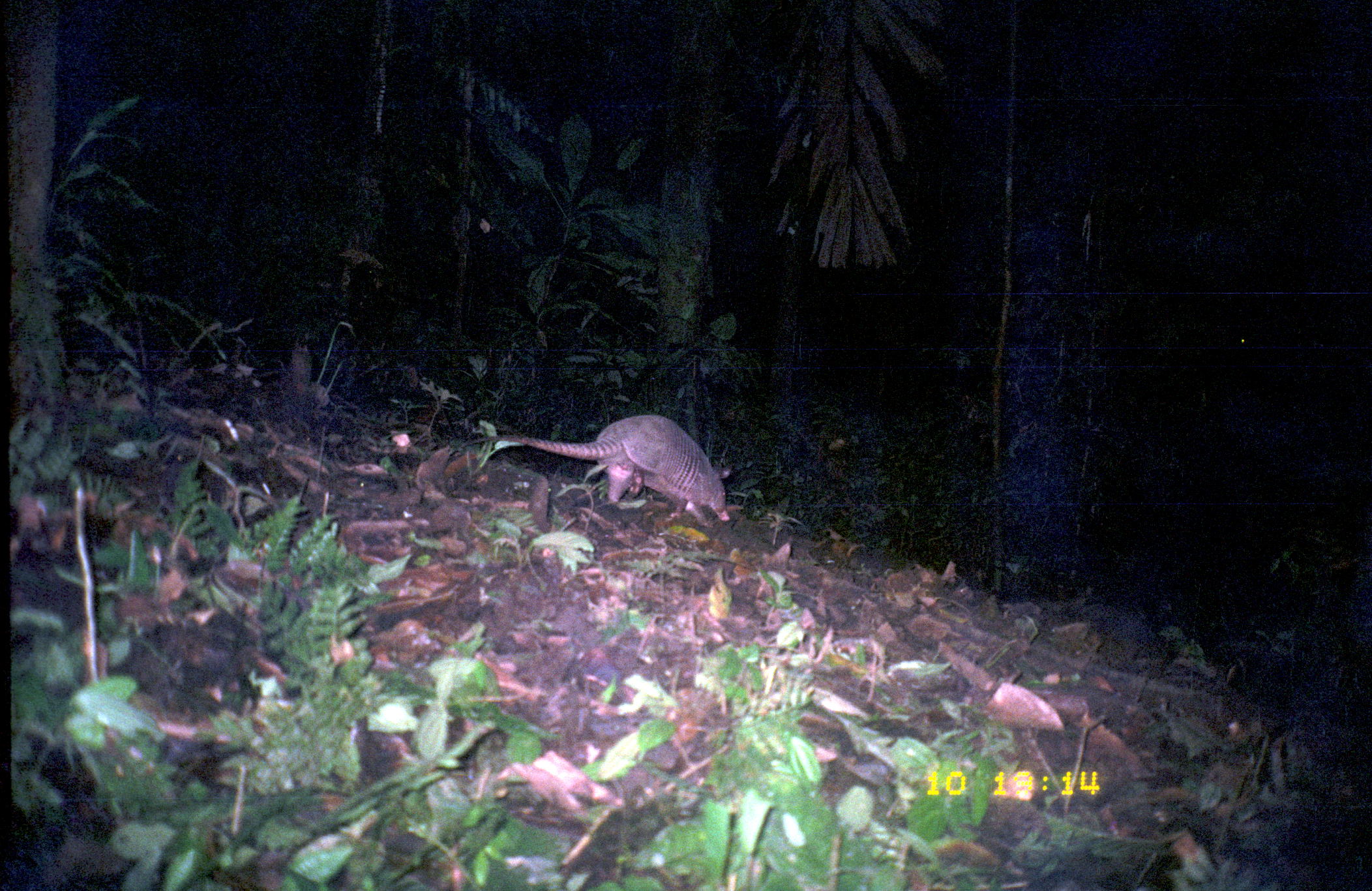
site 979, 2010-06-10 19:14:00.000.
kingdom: Animalia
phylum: Chordata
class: Mammalia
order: Cingulata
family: Dasypodidae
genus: Dasypus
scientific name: Dasypus novemcinctus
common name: nine-banded armadillo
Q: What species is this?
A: Dasypus novemcinctus (nine-banded armadillo).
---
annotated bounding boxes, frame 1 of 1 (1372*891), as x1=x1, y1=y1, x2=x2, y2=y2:
dasypus novemcinctus: x1=462, y1=415, x2=731, y2=528